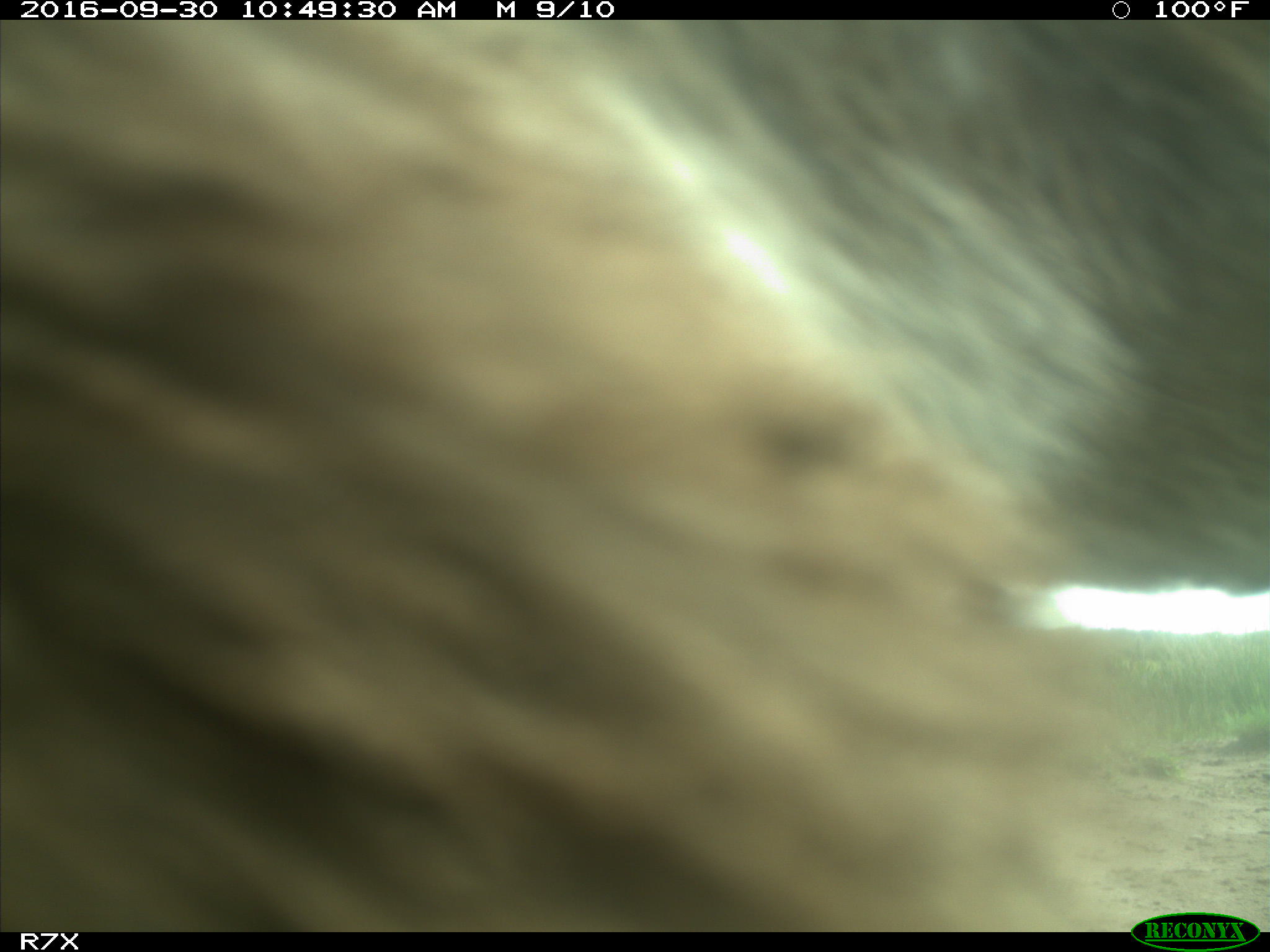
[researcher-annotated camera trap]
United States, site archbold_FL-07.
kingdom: Animalia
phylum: Chordata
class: Mammalia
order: Perissodactyla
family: Equidae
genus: Equus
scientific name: Equus africanus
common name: african wild ass